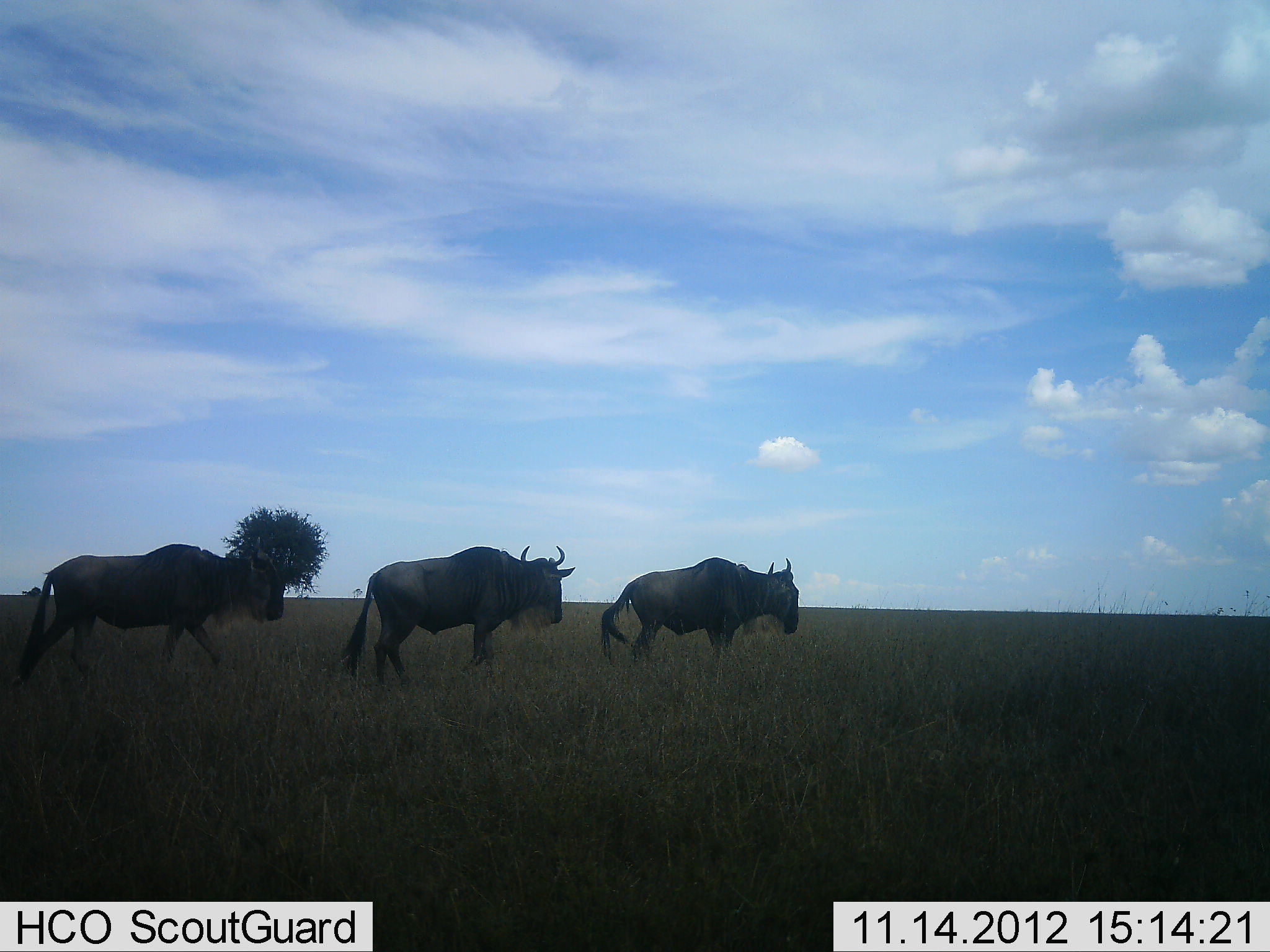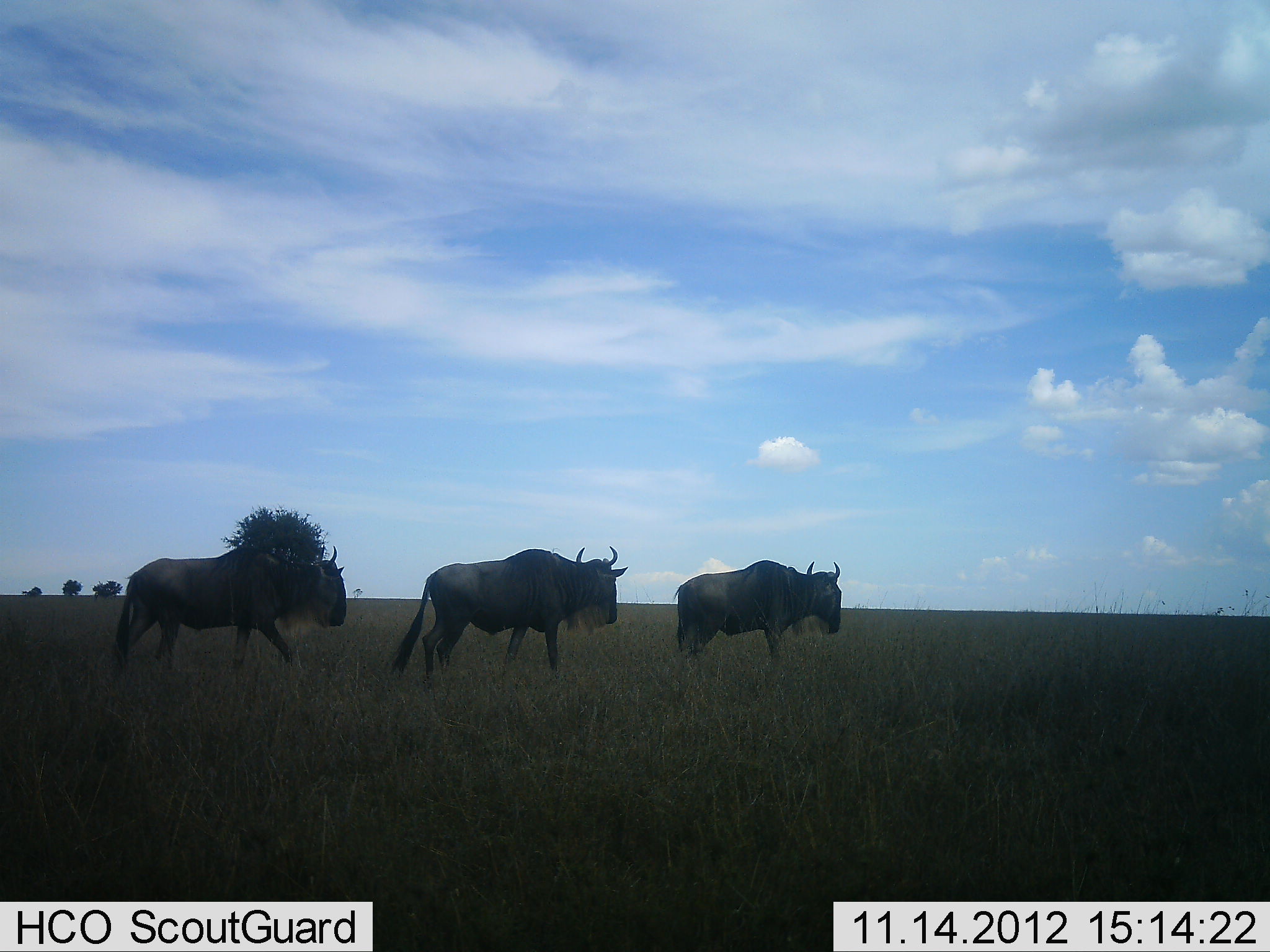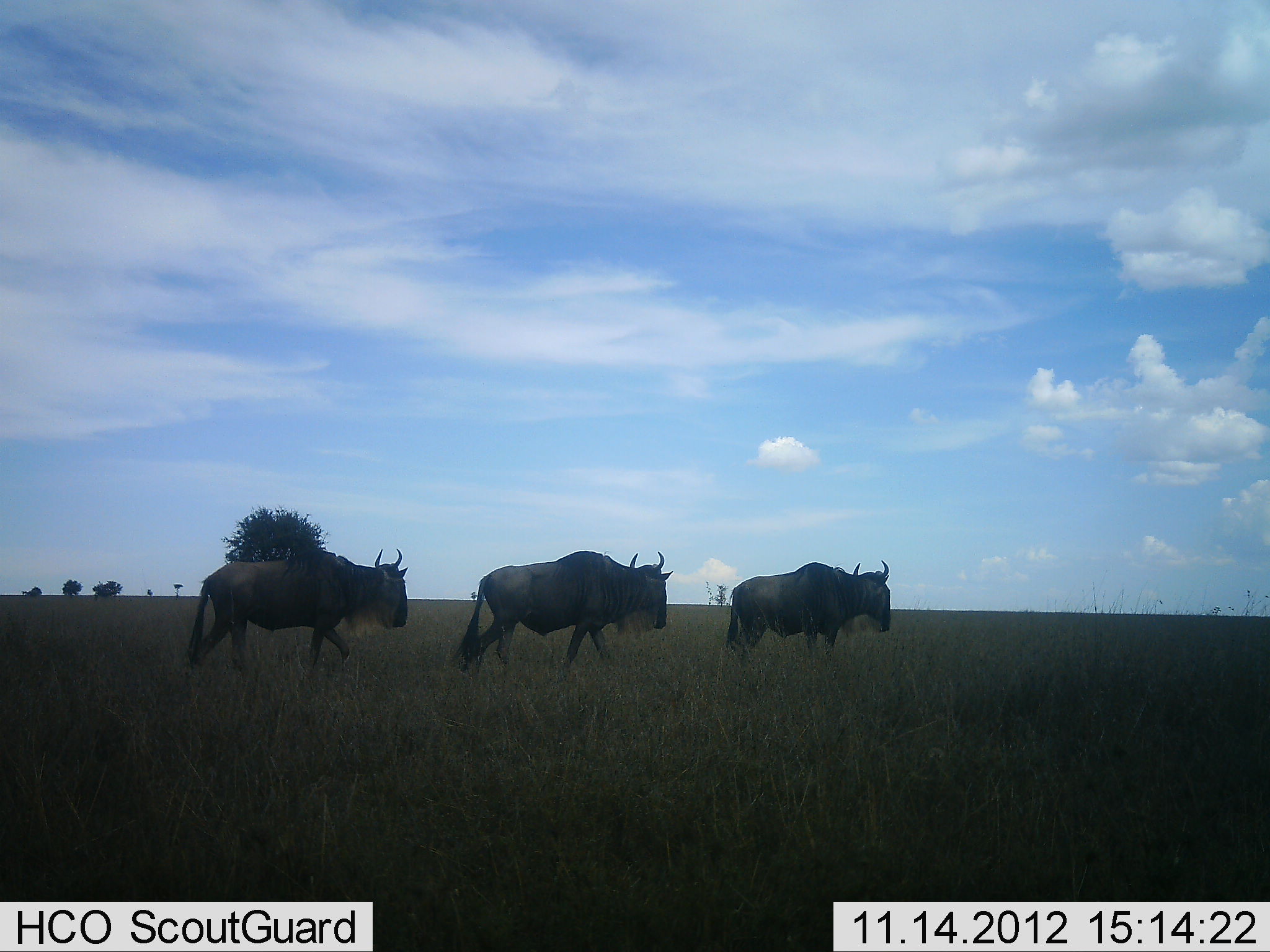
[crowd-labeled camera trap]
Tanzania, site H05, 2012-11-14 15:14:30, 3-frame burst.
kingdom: Animalia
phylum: Chordata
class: Mammalia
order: Artiodactyla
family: Bovidae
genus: Connochaetes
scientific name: Connochaetes taurinus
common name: blue wildebeest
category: wildebeest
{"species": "wildebeest (blue wildebeest) (Connochaetes taurinus)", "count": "3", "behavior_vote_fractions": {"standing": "10%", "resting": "0%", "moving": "90%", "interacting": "0%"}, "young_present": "0%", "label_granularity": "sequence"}